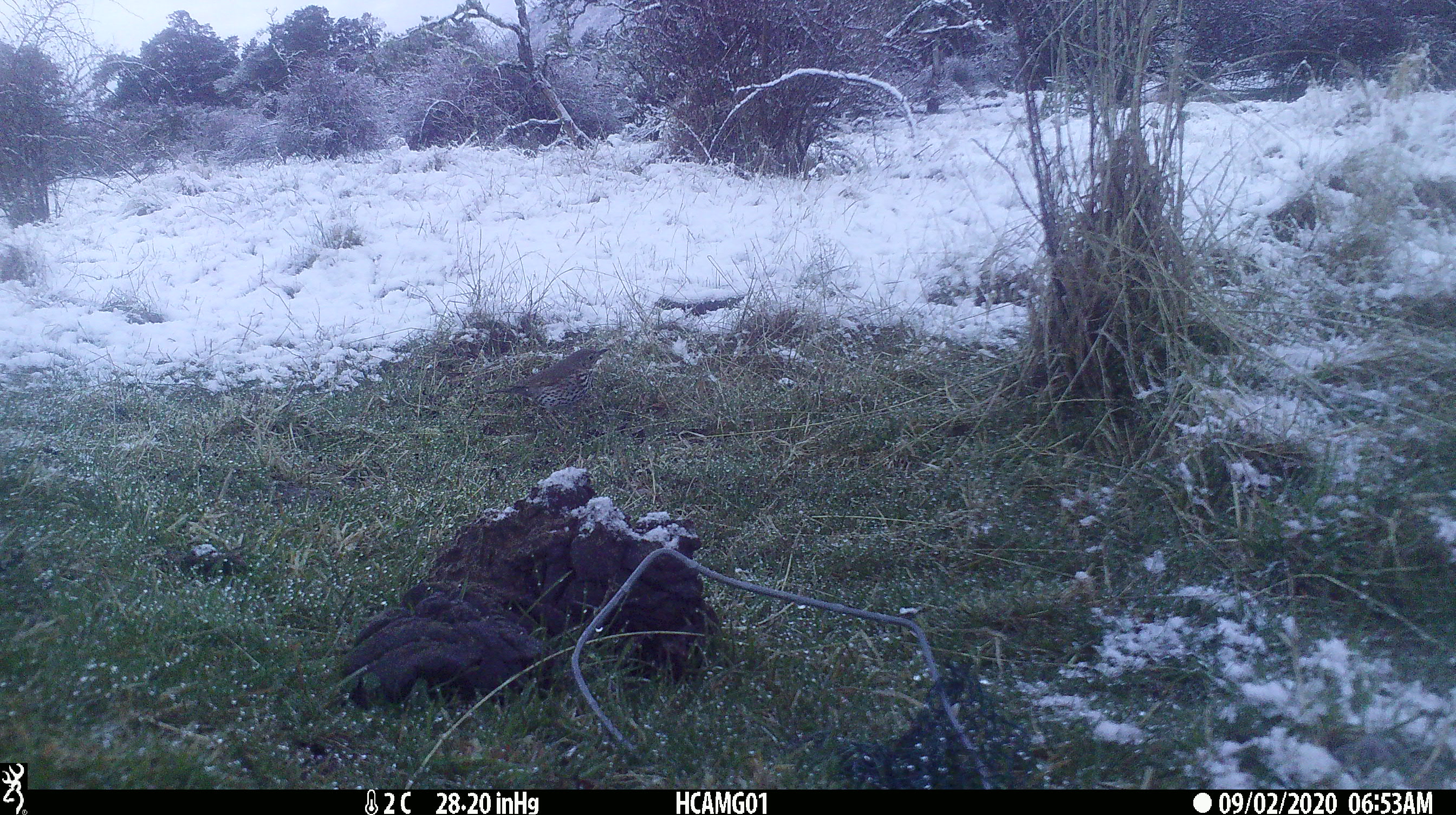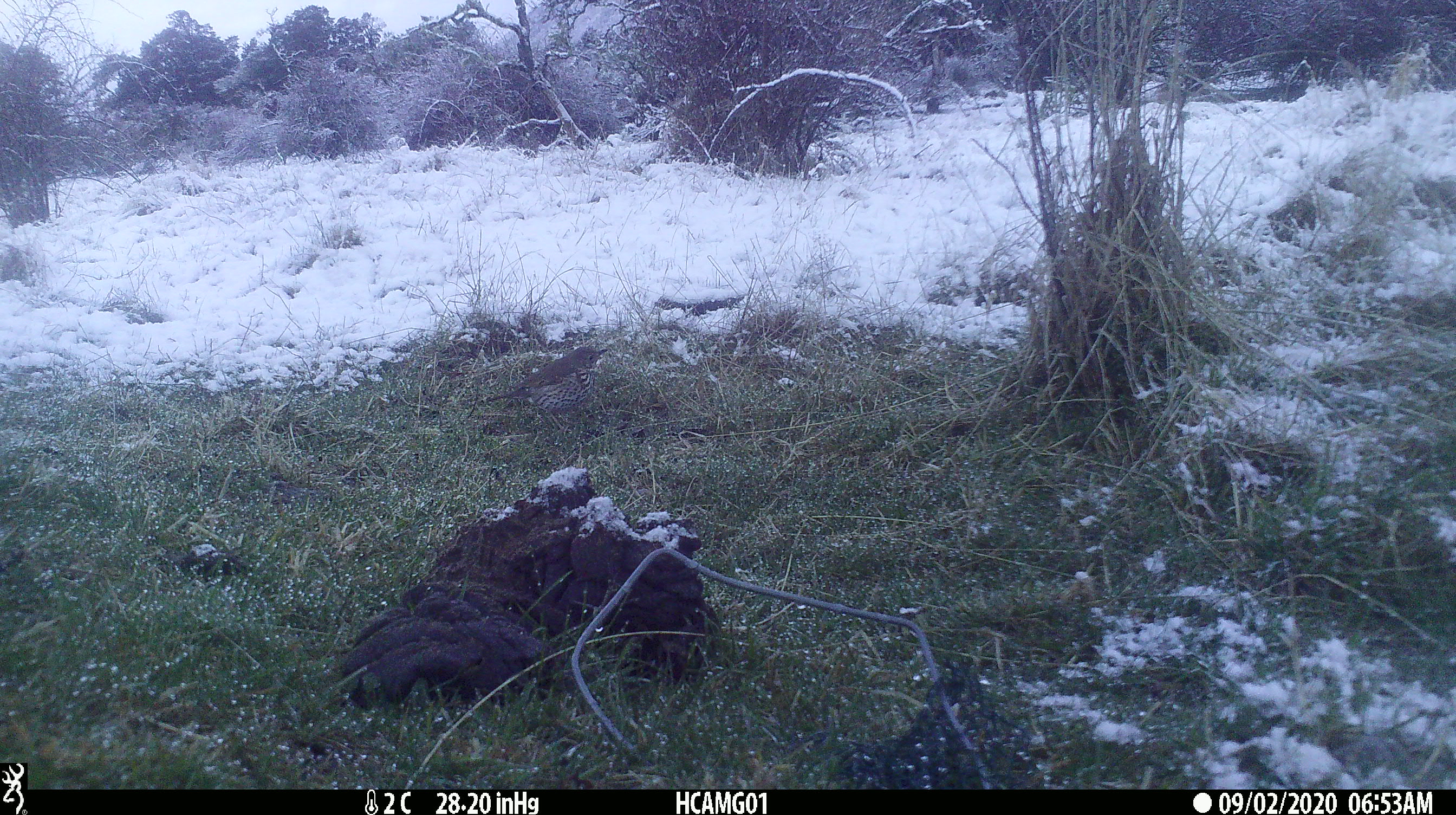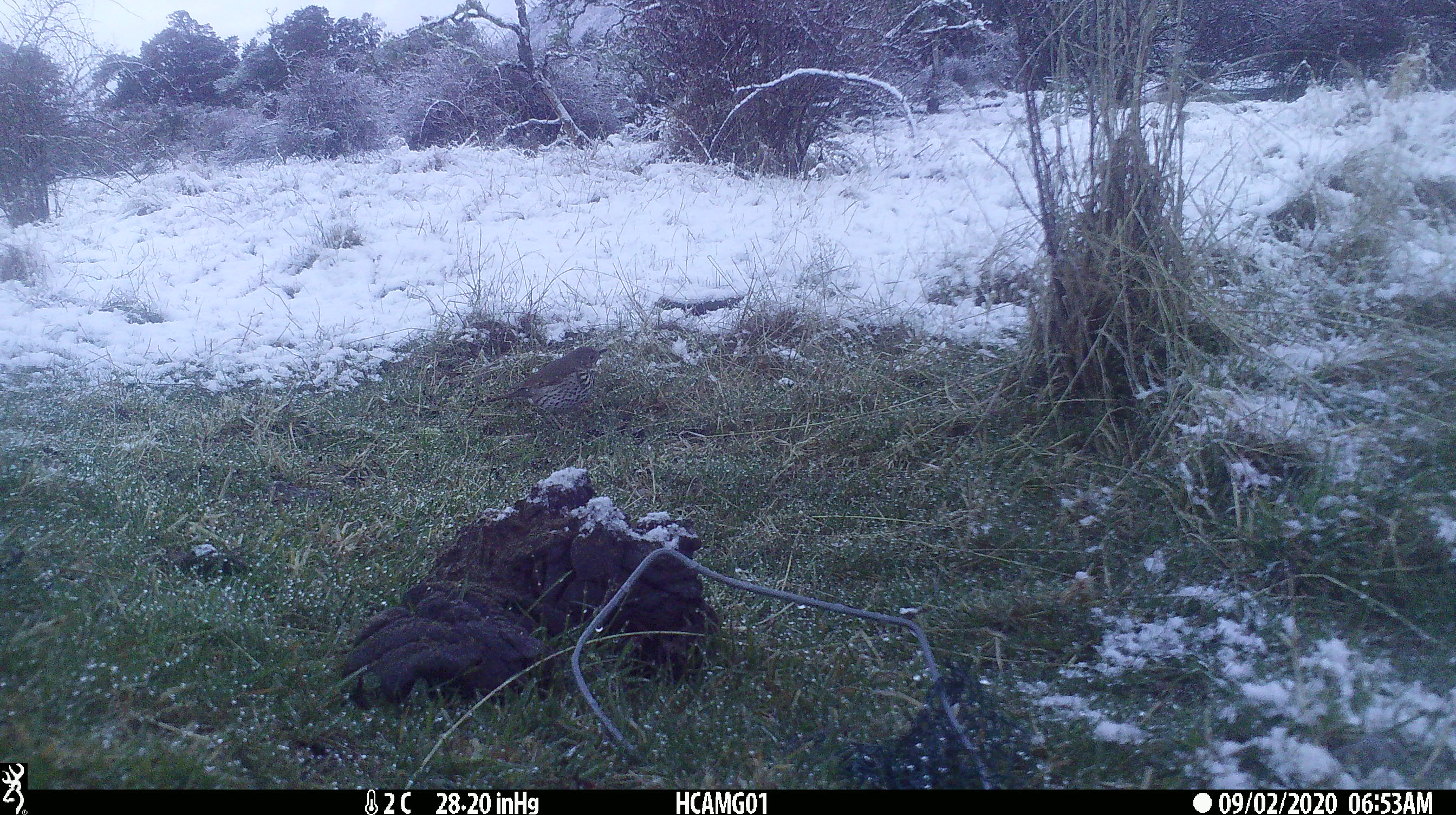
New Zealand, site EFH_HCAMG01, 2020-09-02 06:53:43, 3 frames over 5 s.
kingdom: Animalia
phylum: Chordata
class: Aves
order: Passeriformes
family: Turdidae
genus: Turdus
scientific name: Turdus philomelos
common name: song thrush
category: thrush